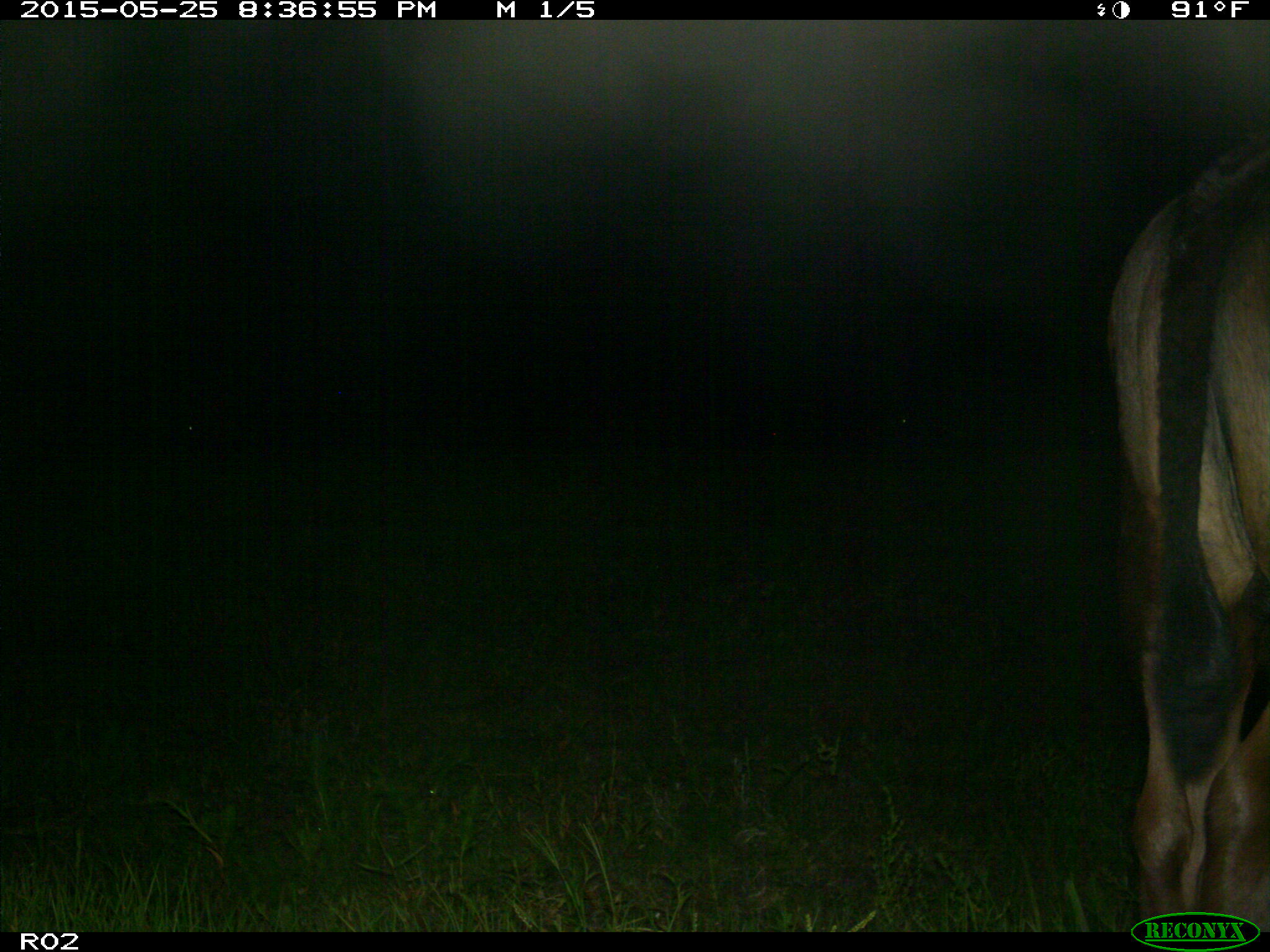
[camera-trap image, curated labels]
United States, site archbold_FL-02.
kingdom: Animalia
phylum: Chordata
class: Mammalia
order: Artiodactyla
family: Bovidae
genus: Bos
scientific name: Bos taurus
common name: domestic cow